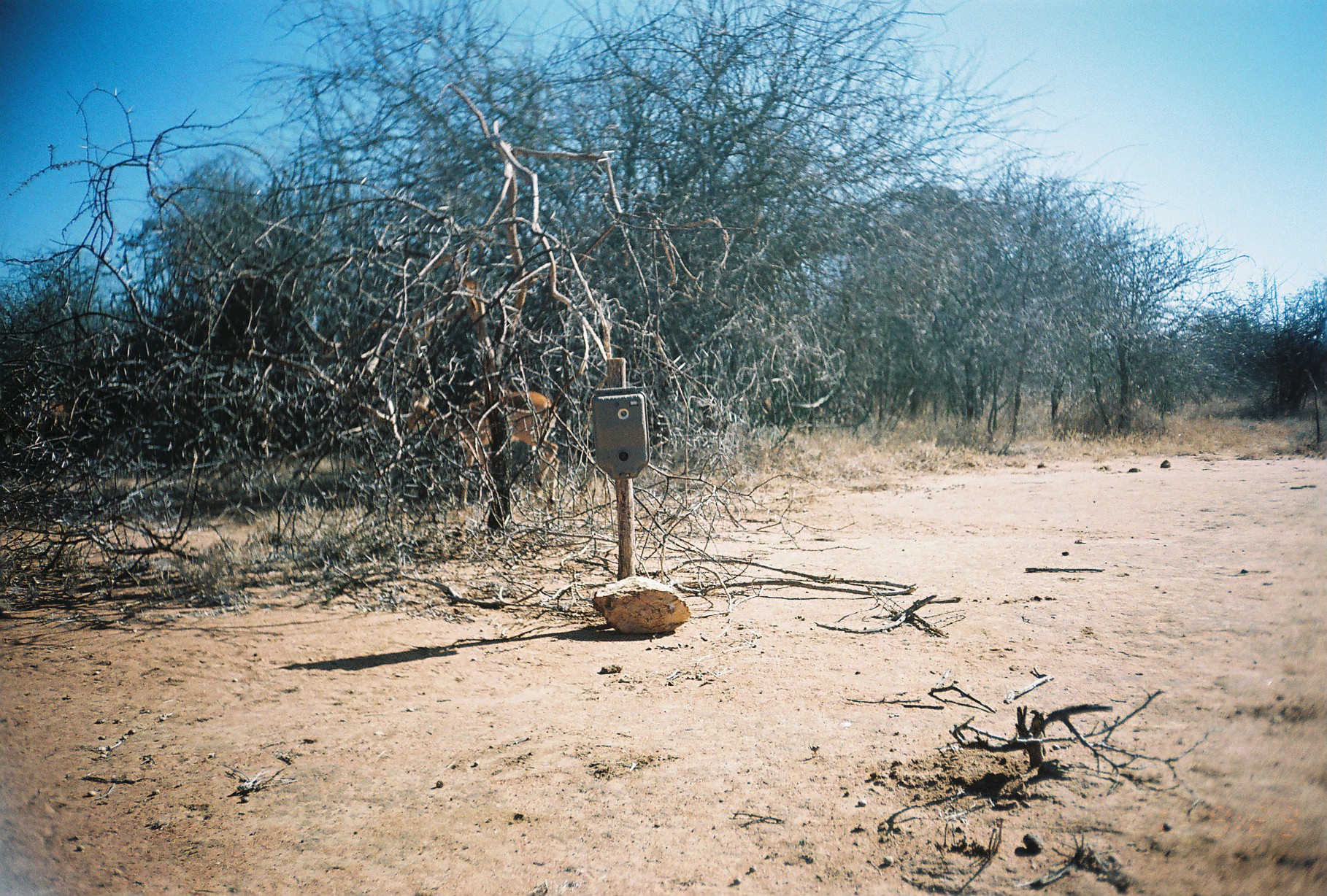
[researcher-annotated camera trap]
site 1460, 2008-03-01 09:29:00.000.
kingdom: Animalia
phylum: Chordata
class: Mammalia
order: Artiodactyla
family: Bovidae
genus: Aepyceros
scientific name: Aepyceros melampus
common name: impala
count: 1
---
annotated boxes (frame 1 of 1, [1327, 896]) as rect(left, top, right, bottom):
aepyceros melampus: rect(403, 387, 558, 508)